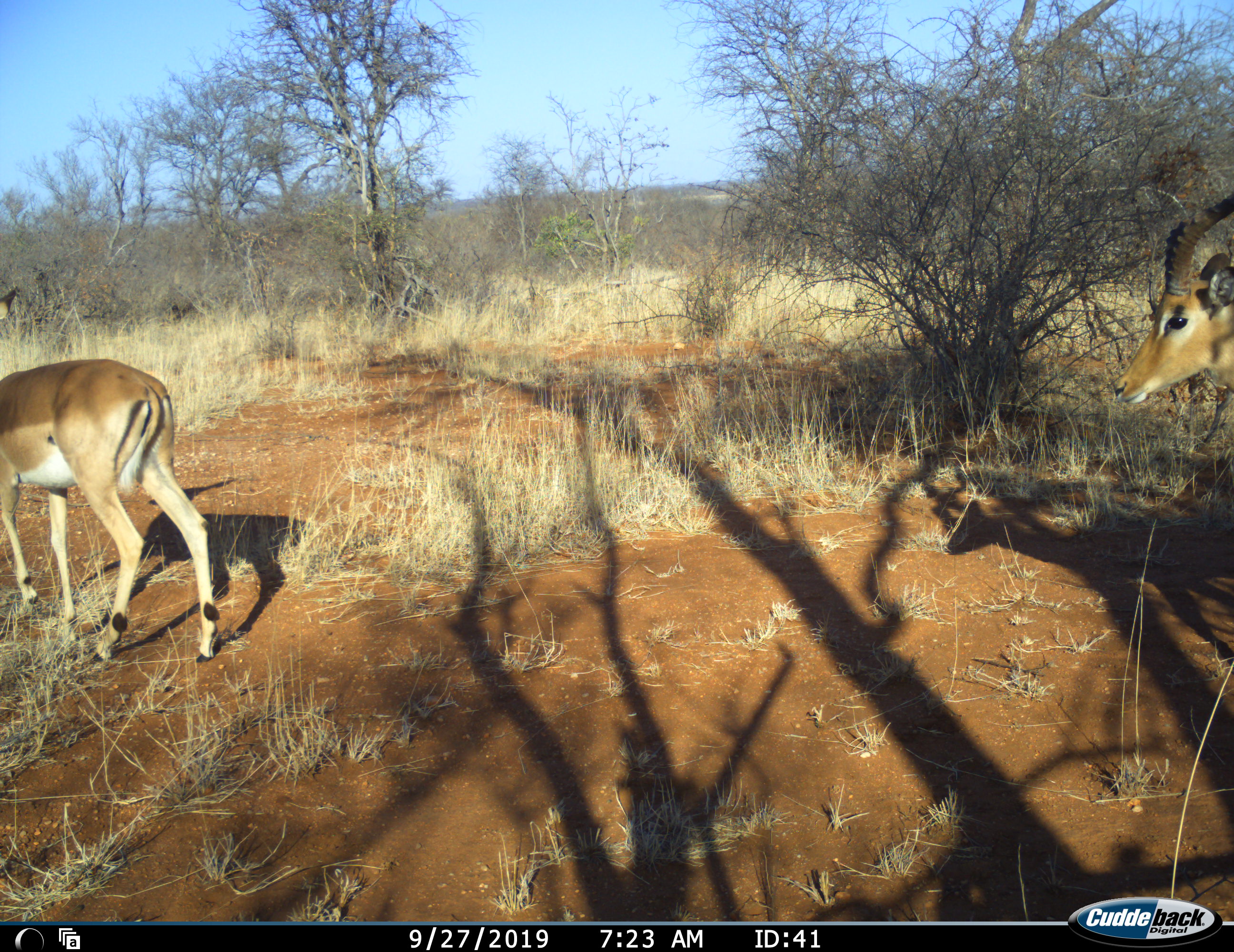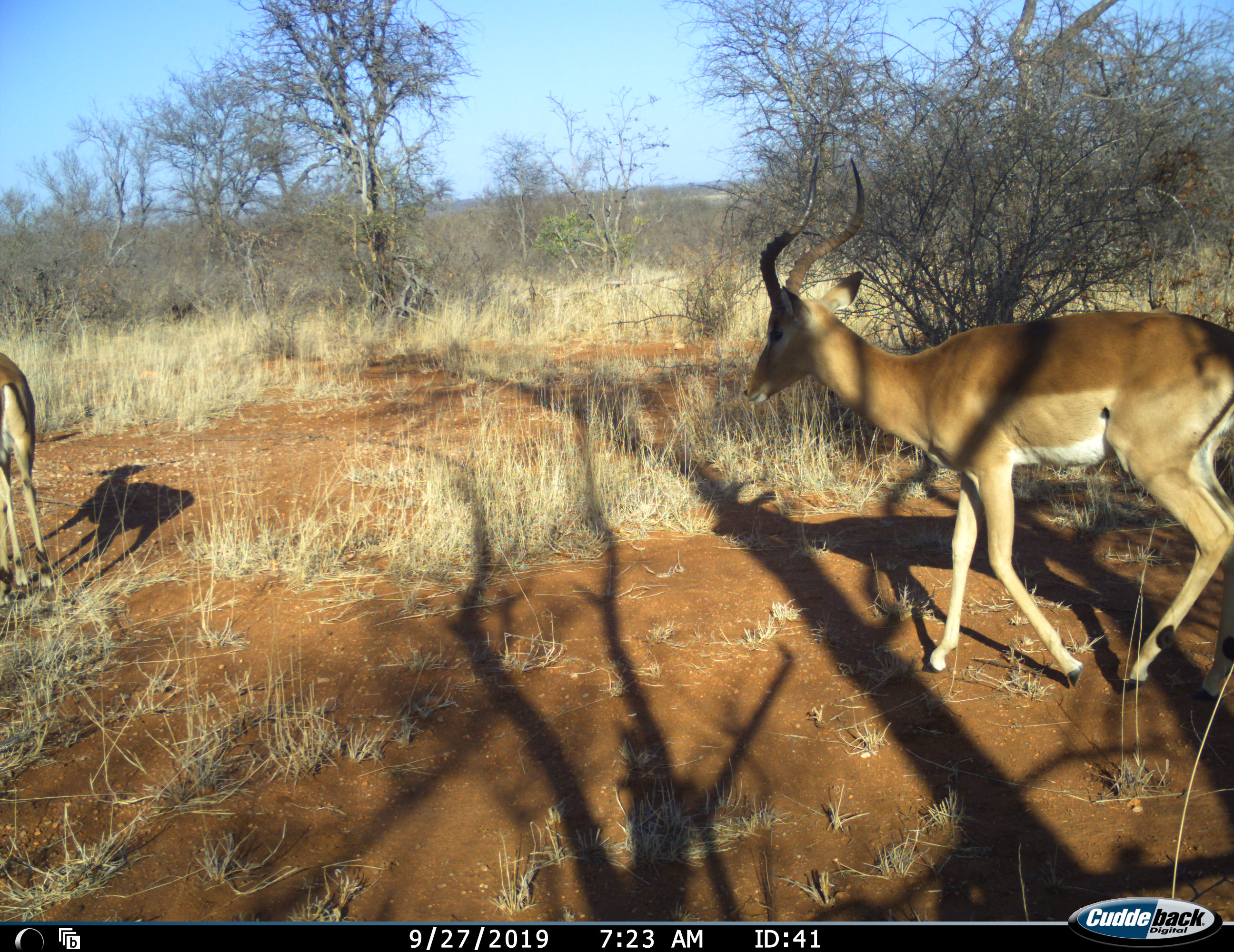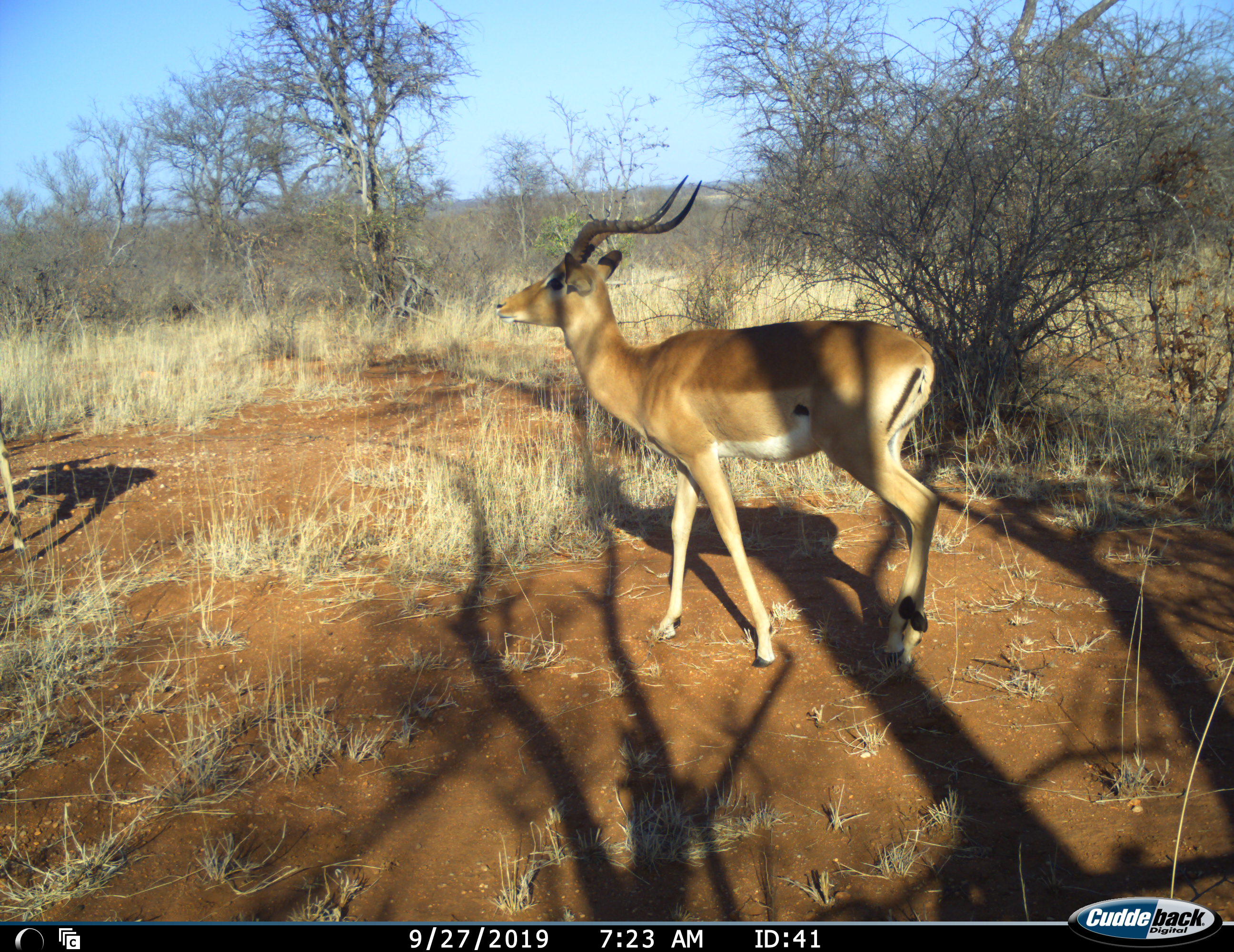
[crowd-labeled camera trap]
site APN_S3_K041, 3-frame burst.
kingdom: Animalia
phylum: Chordata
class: Mammalia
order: Artiodactyla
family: Bovidae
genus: Aepyceros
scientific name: Aepyceros melampus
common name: impala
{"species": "impala (Aepyceros melampus)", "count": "2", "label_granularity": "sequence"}